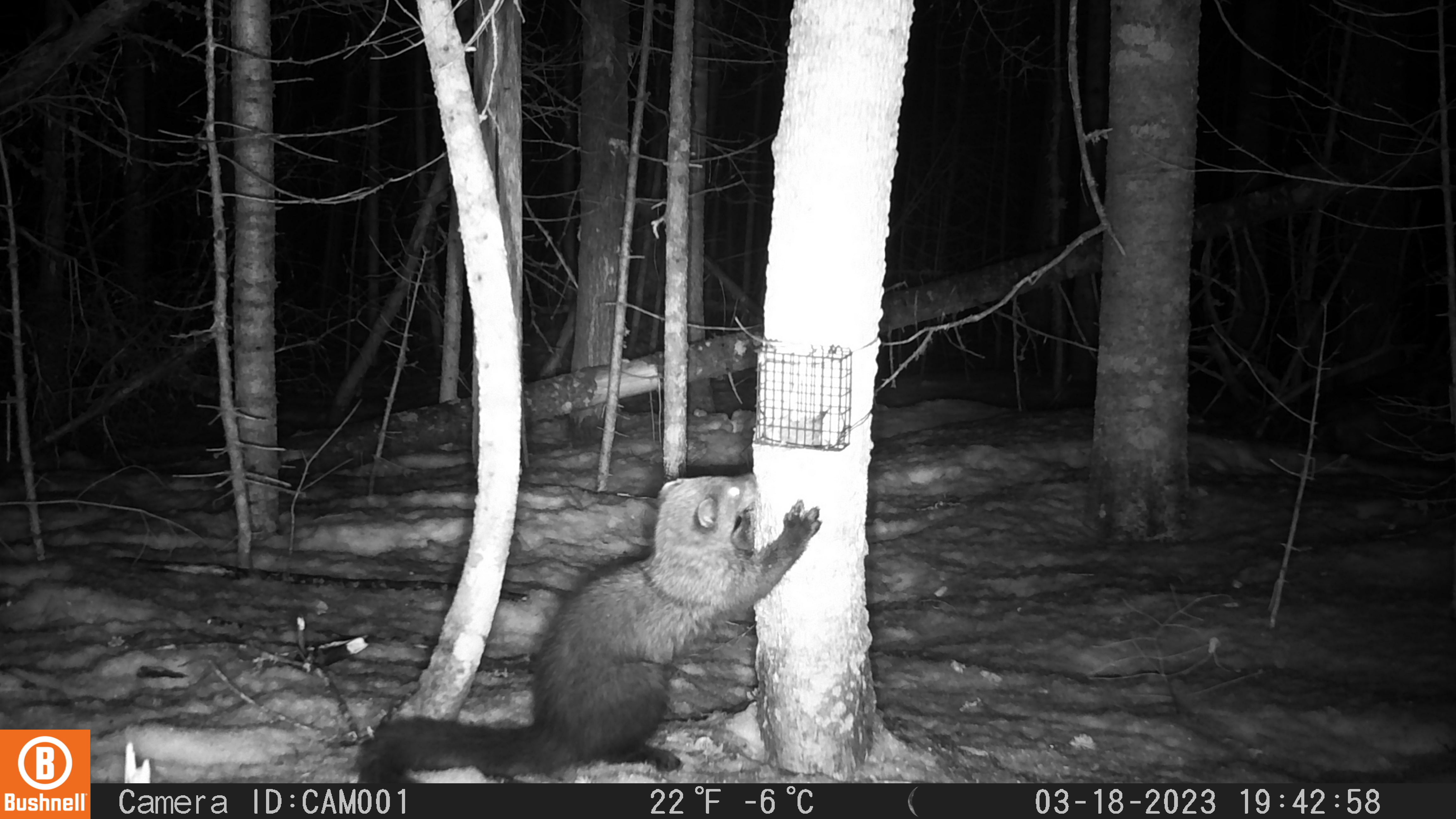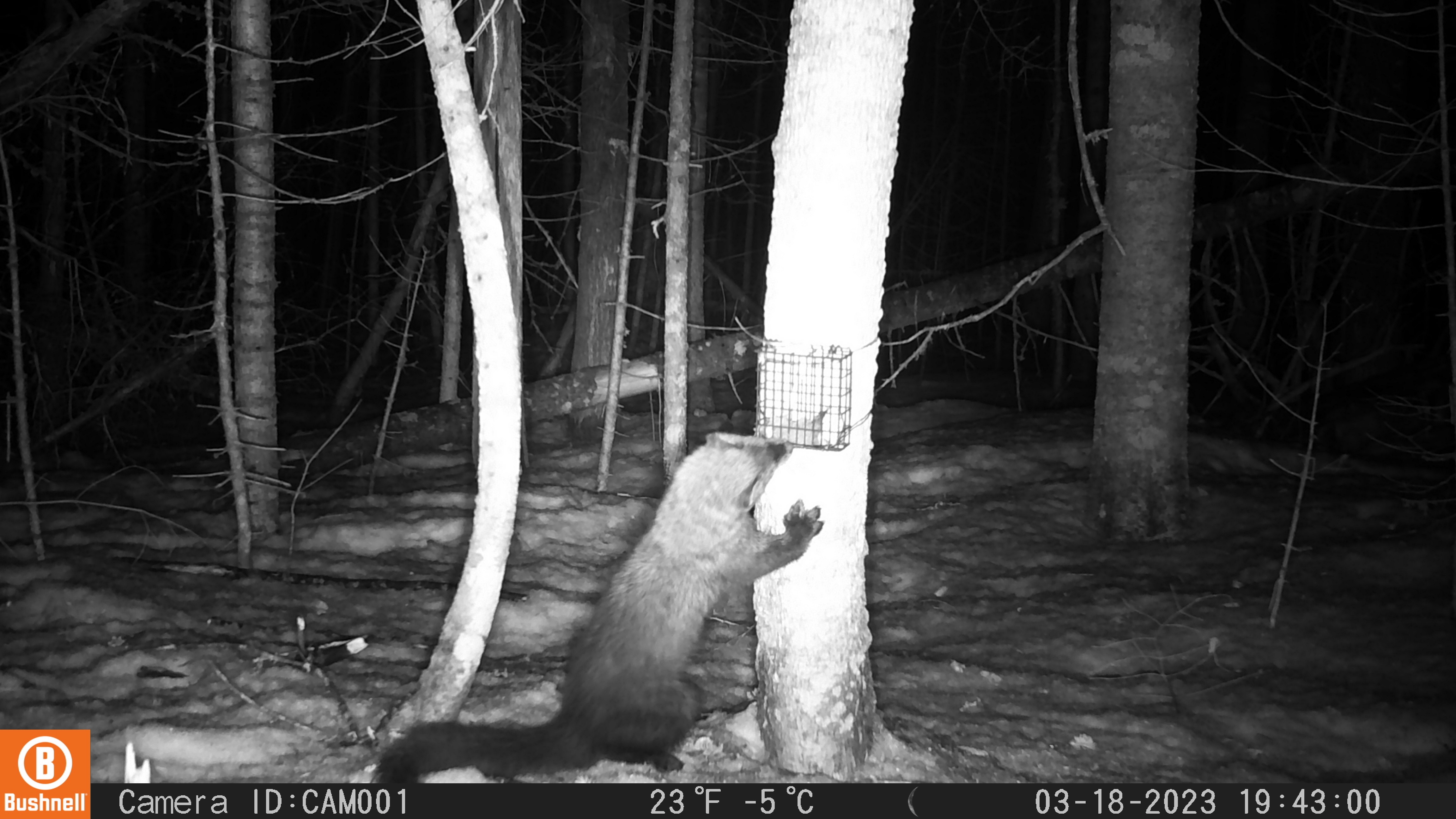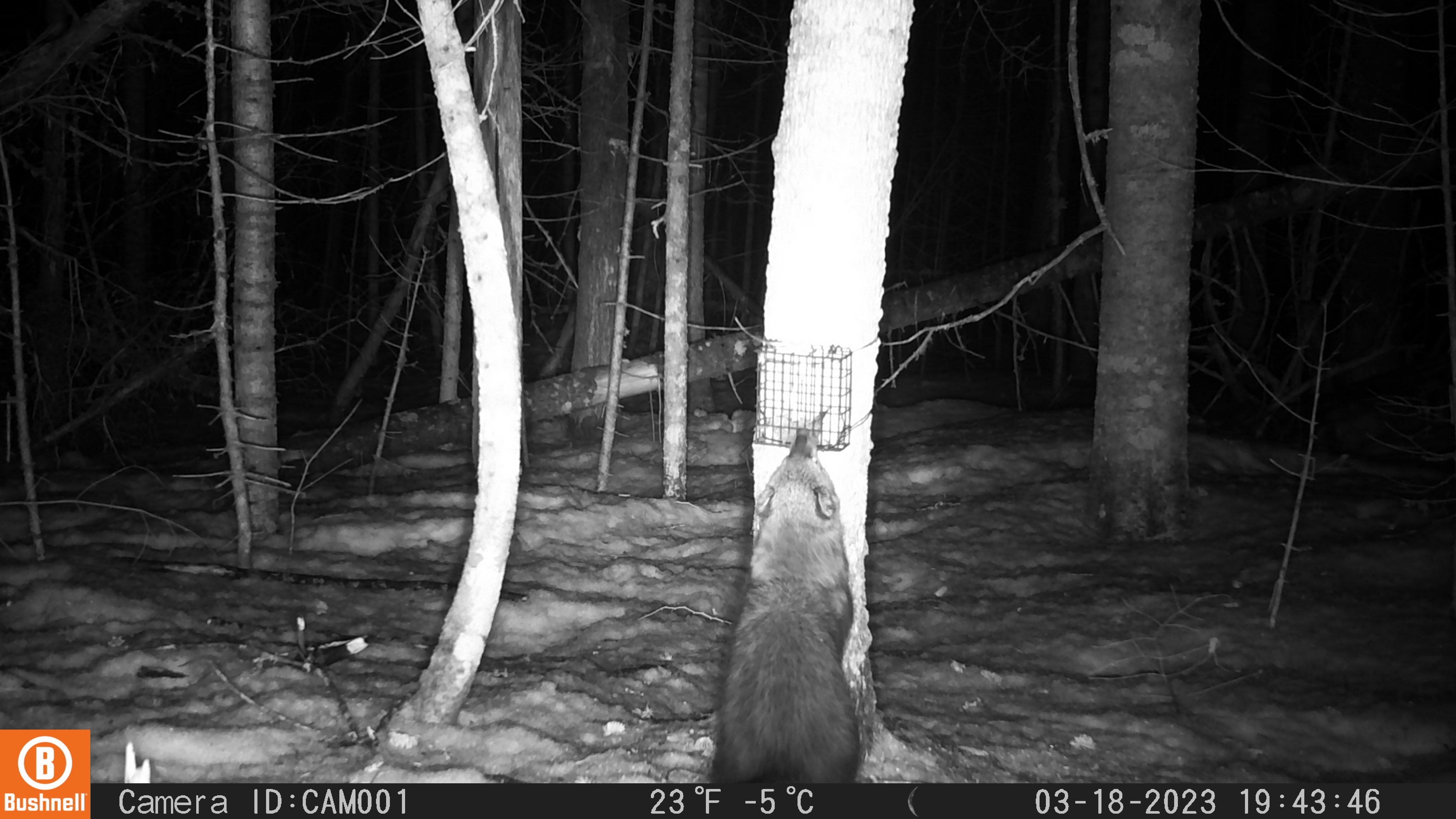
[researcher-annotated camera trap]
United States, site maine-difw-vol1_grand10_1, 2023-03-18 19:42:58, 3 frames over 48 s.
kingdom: Animalia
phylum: Chordata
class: Mammalia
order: Carnivora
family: Mustelidae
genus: Pekania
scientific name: Pekania pennanti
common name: fisher